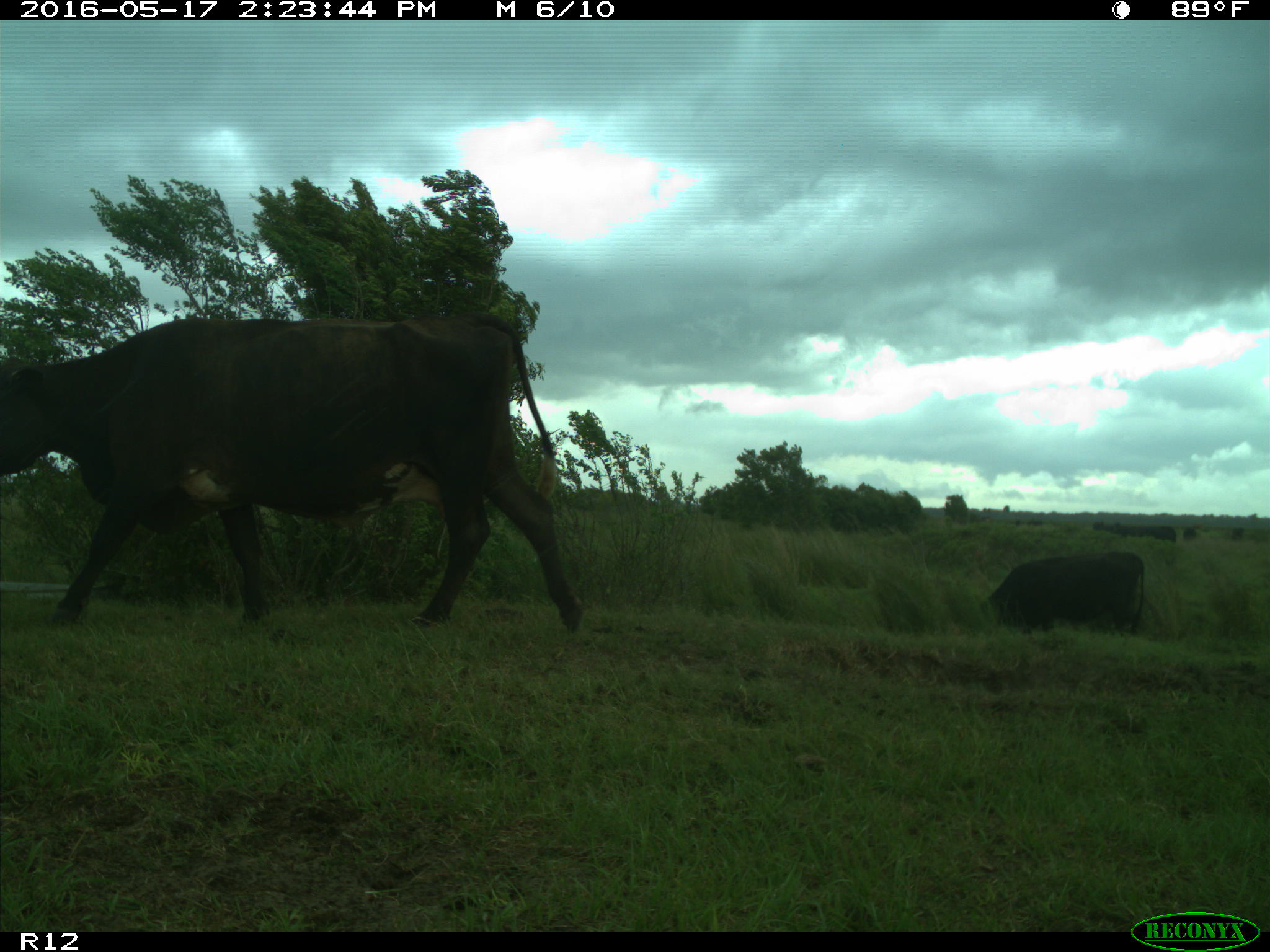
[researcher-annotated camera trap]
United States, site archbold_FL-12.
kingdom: Animalia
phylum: Chordata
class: Mammalia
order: Artiodactyla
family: Bovidae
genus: Bos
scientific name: Bos taurus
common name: domestic cow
Bos taurus (domestic cow).